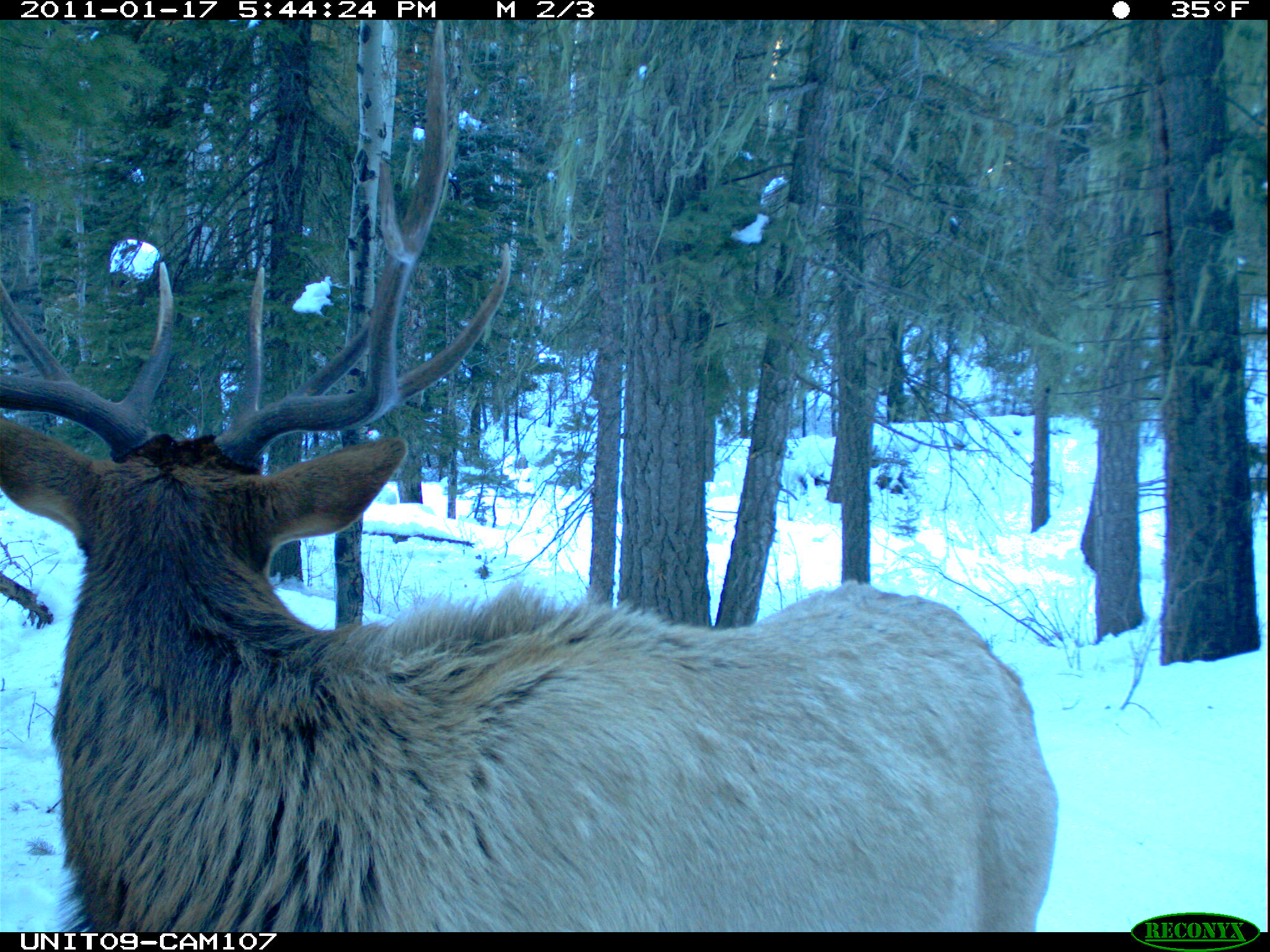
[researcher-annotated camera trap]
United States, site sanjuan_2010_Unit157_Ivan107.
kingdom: Animalia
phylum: Chordata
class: Mammalia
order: Artiodactyla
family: Cervidae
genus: Cervus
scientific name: Cervus elaphus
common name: red deer